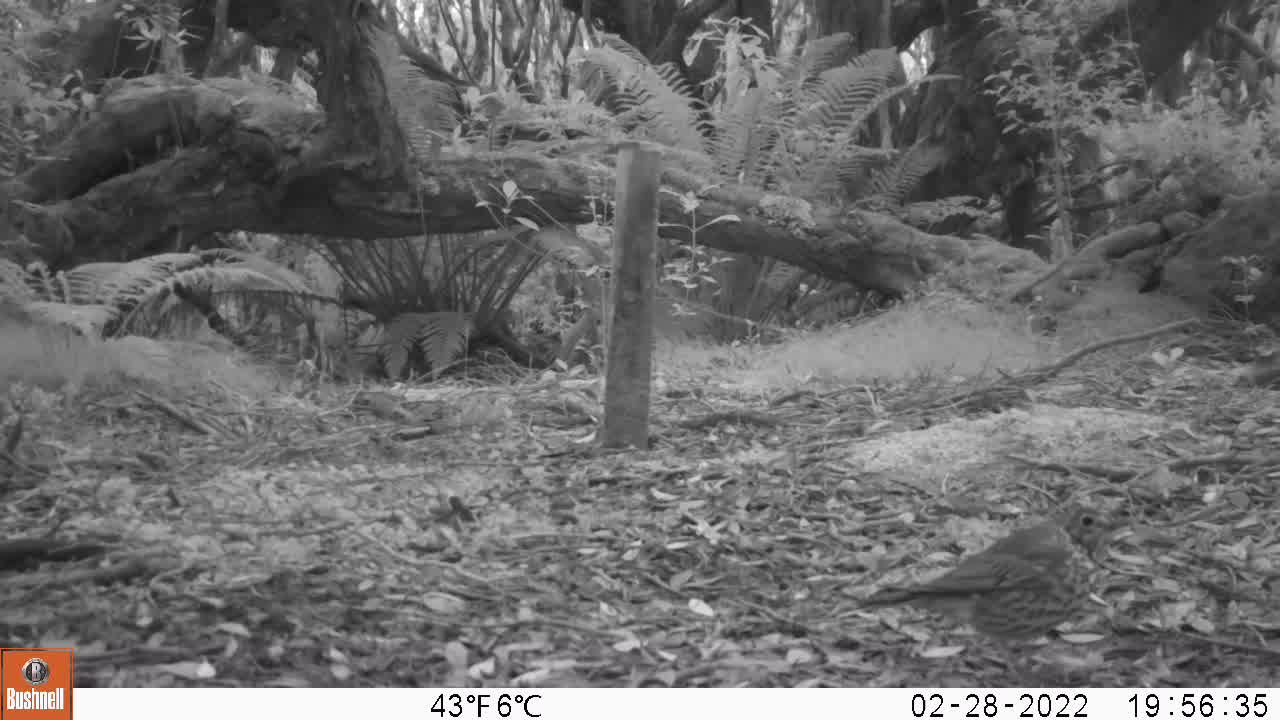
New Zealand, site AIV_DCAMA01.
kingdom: Animalia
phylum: Chordata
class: Aves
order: Passeriformes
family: Turdidae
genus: Turdus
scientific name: Turdus philomelos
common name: song thrush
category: thrush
Thrush (song thrush) (Turdus philomelos).